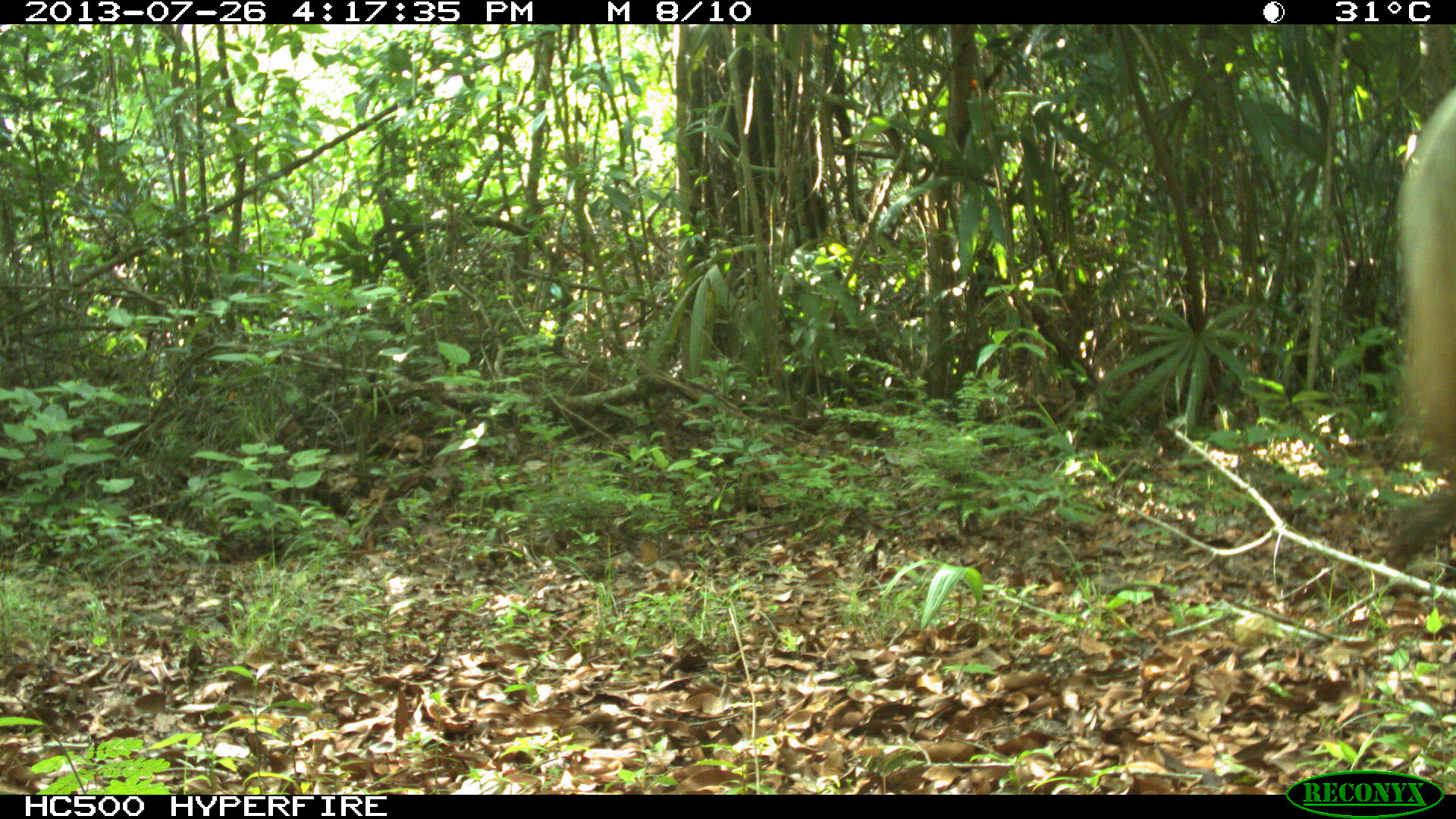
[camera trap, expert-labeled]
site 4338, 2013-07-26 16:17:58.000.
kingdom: Animalia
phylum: Chordata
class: Mammalia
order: Perissodactyla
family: Equidae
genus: Equus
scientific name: Equus ferus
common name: wild horse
Equus ferus (wild horse), count 1.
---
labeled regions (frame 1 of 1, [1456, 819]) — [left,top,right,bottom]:
equus ferus: [1374,82,1453,598]